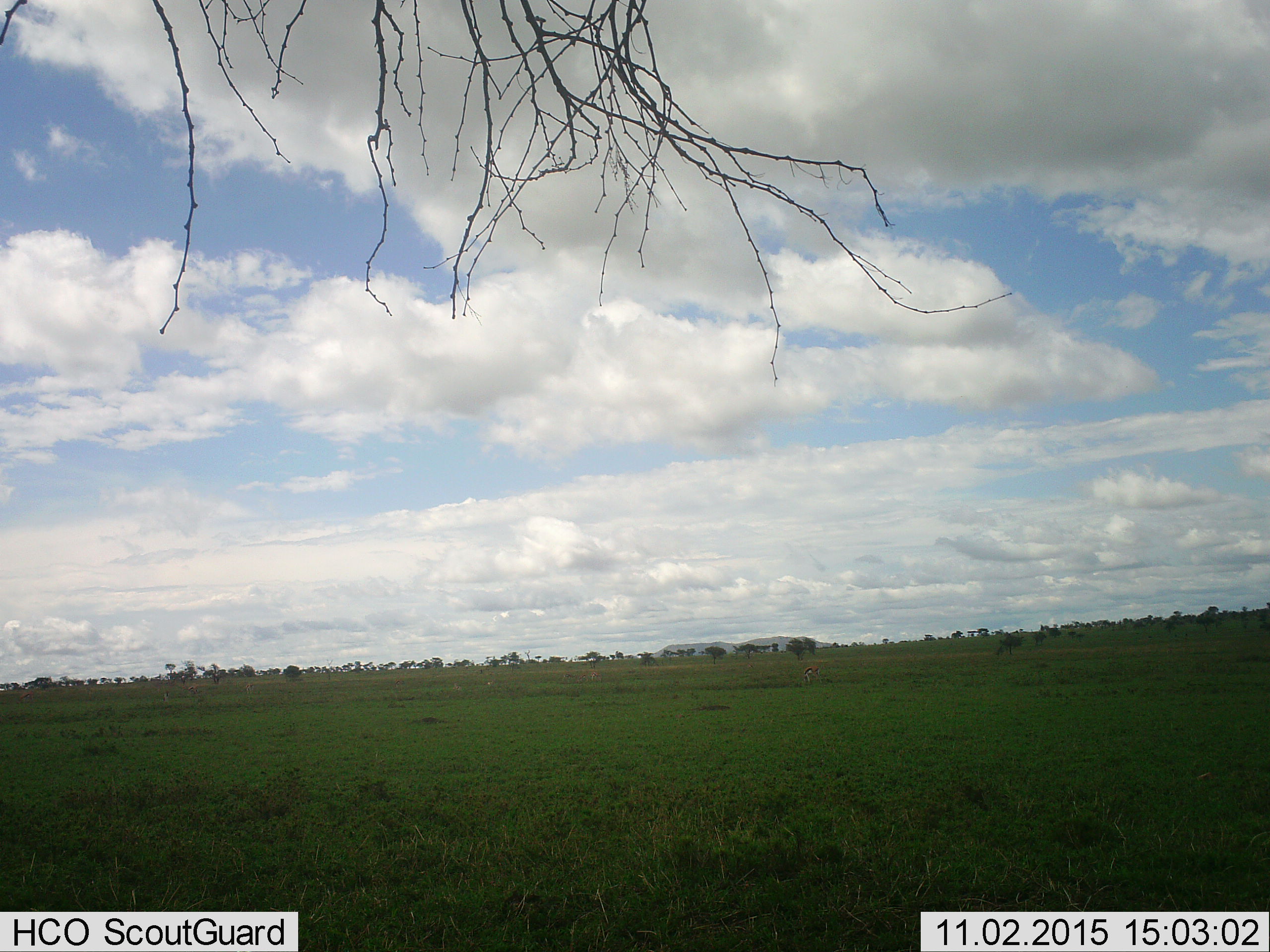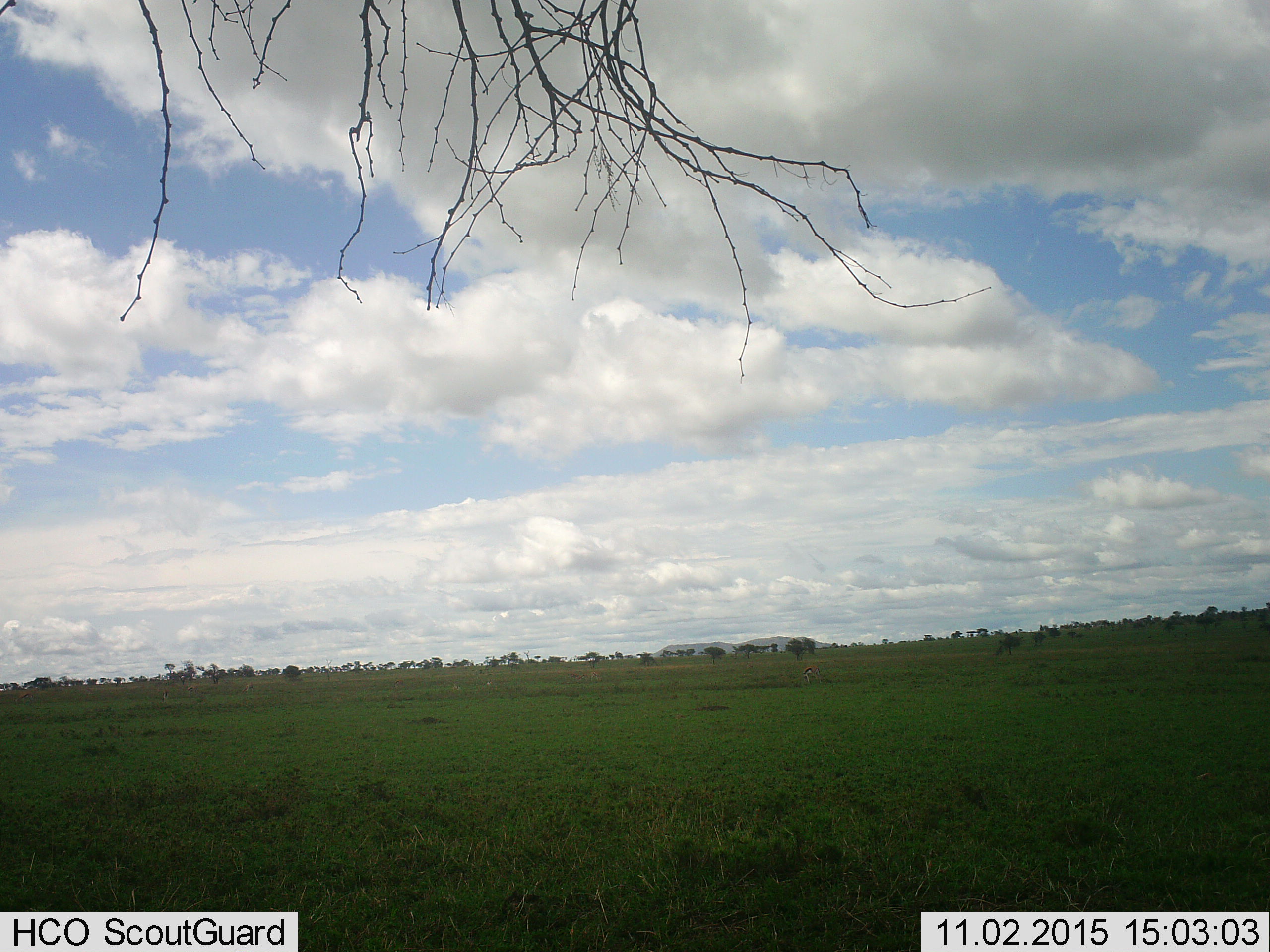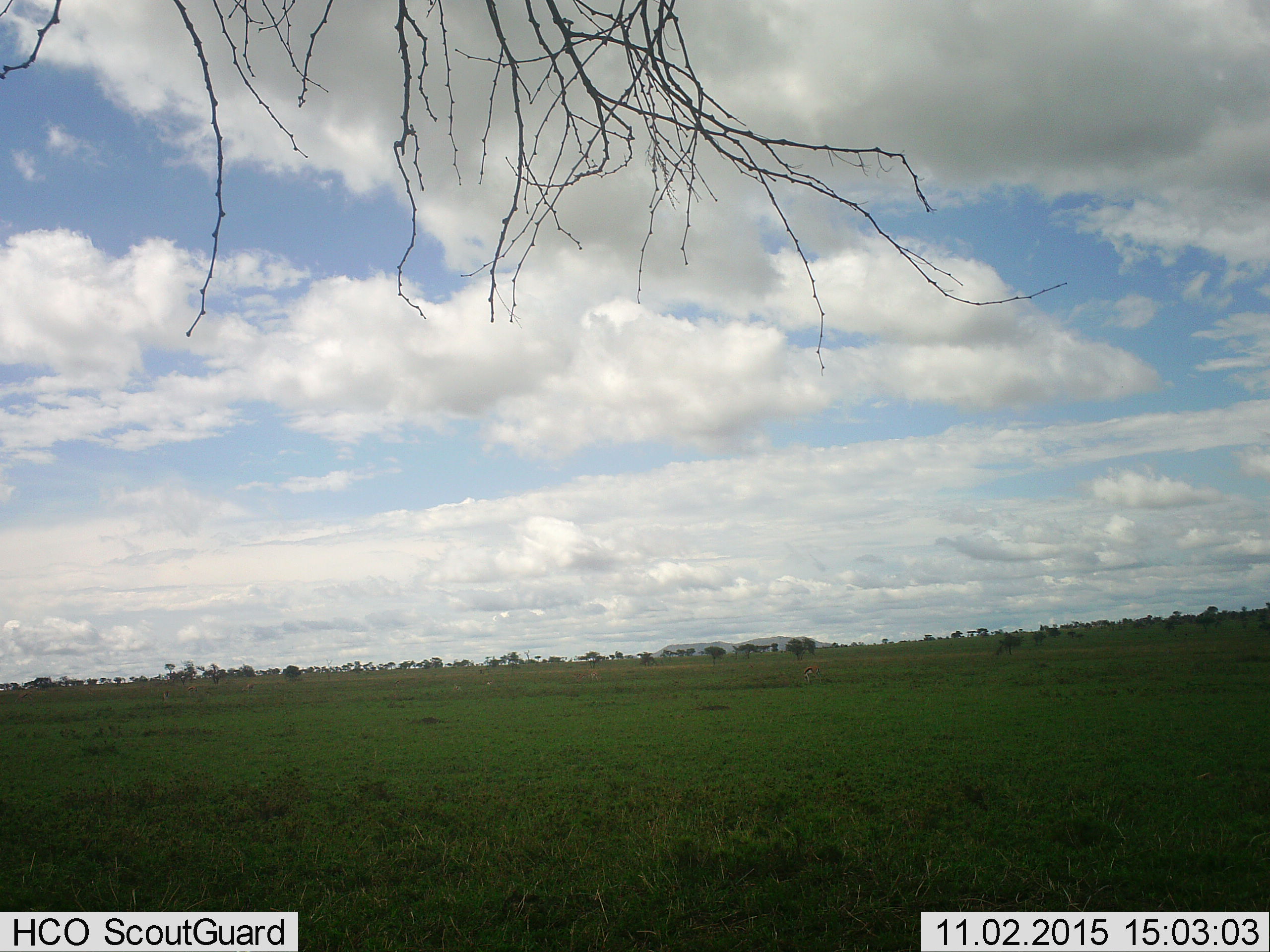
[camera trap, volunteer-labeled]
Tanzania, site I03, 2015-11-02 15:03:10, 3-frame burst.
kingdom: Animalia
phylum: Chordata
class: Mammalia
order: Artiodactyla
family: Bovidae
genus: Eudorcas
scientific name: Eudorcas thomsonii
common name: thomson's gazelle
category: gazellethomsons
Gazellethomsons (thomson's gazelle) (Eudorcas thomsonii), count 4. Behavior (volunteer vote fractions): standing 43%, resting 0%, moving 29%, interacting 0%. Young present (vote fraction): 0%. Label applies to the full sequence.